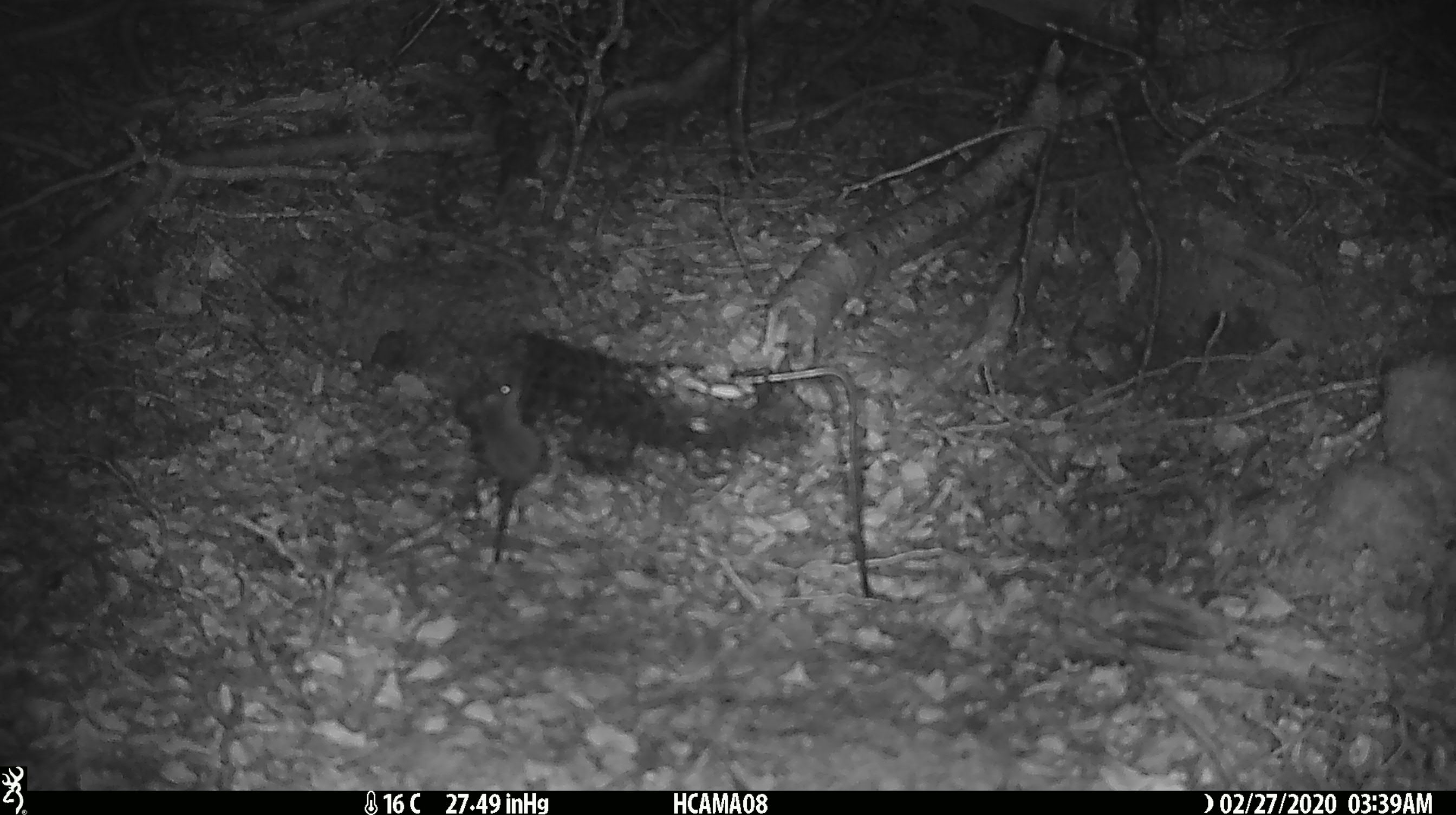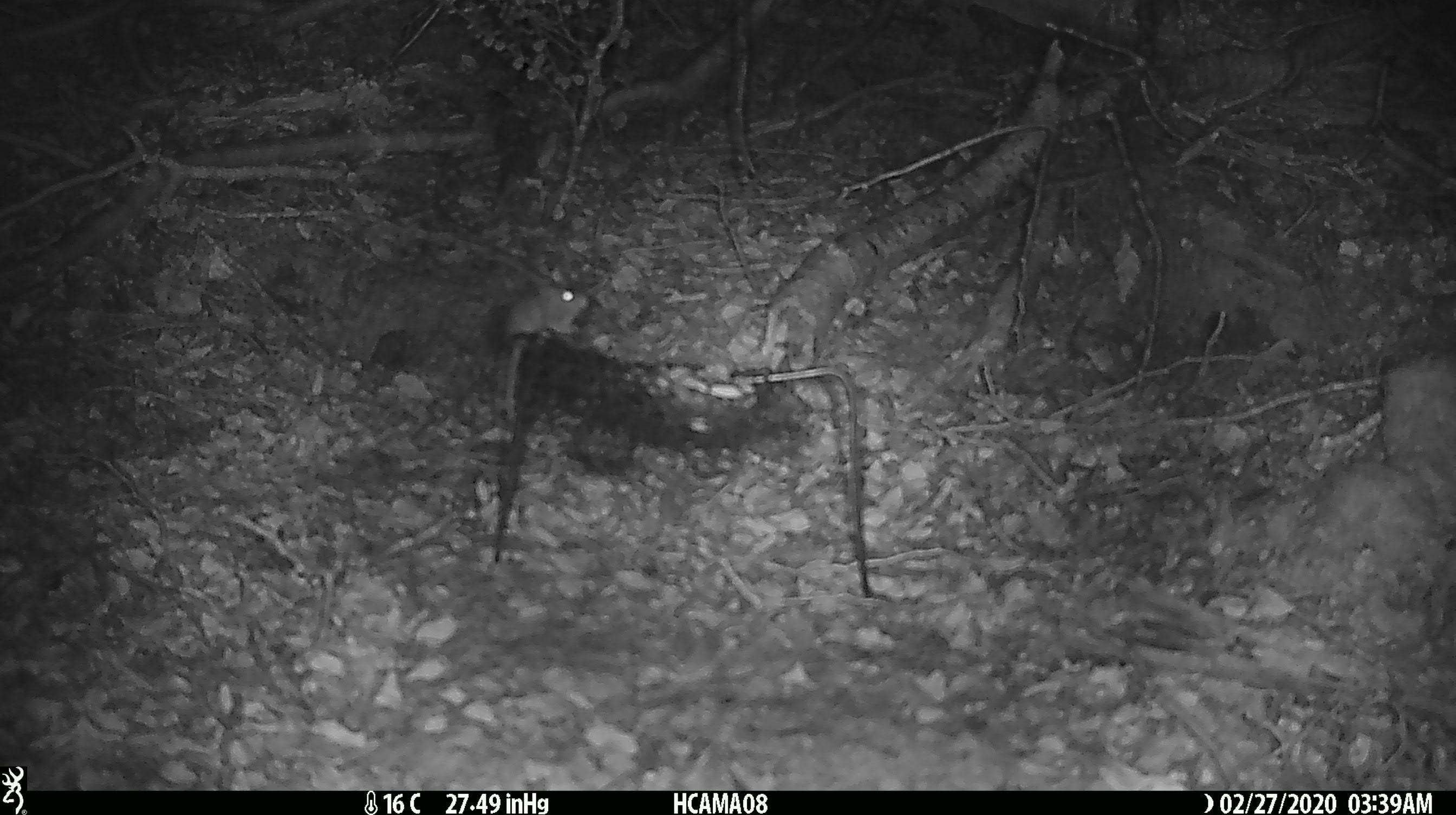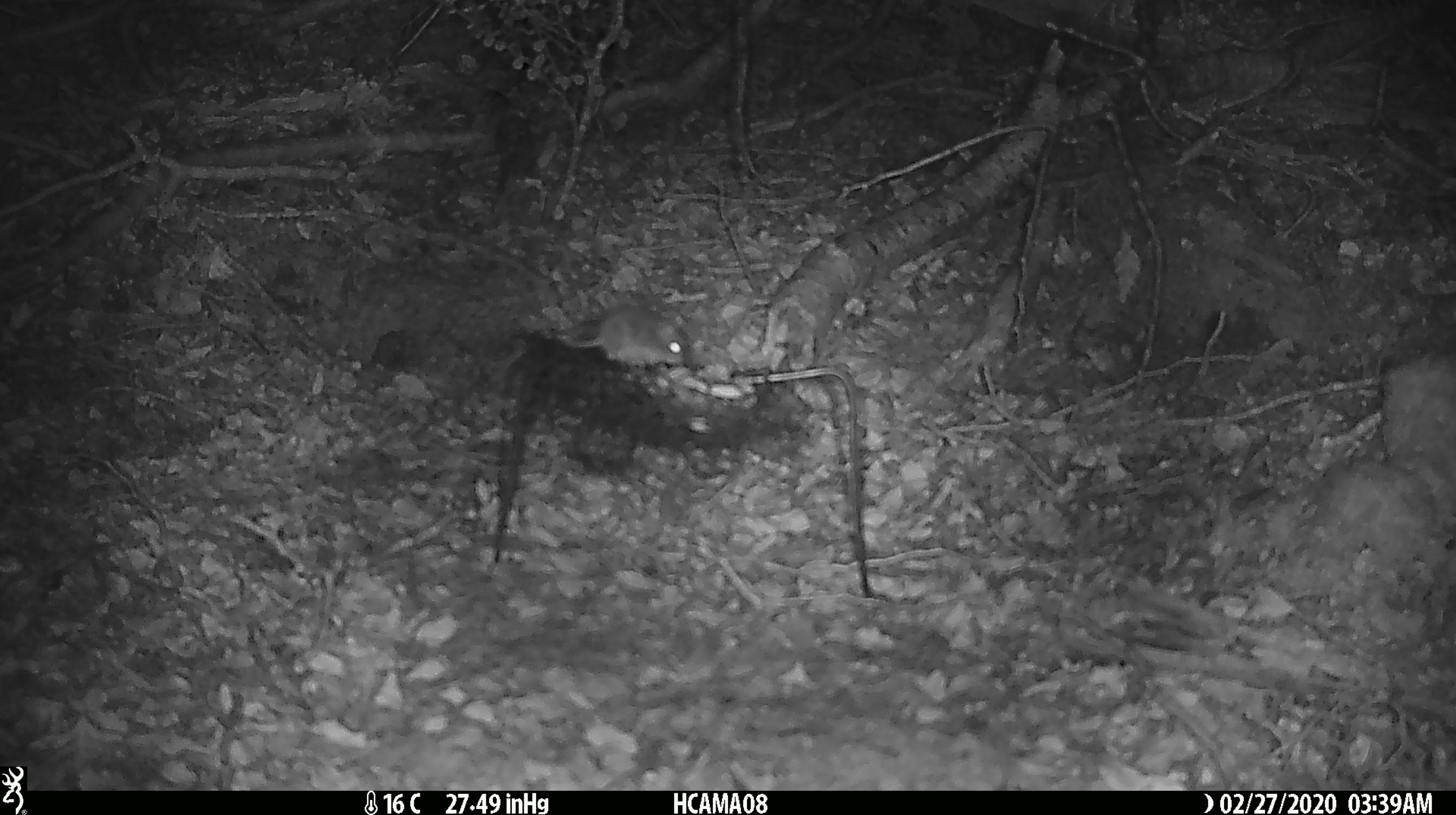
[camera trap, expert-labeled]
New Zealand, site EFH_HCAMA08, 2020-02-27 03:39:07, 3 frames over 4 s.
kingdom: Animalia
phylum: Chordata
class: Mammalia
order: Rodentia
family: Muridae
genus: Mus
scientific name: Mus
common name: mouse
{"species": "mouse (Mus)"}